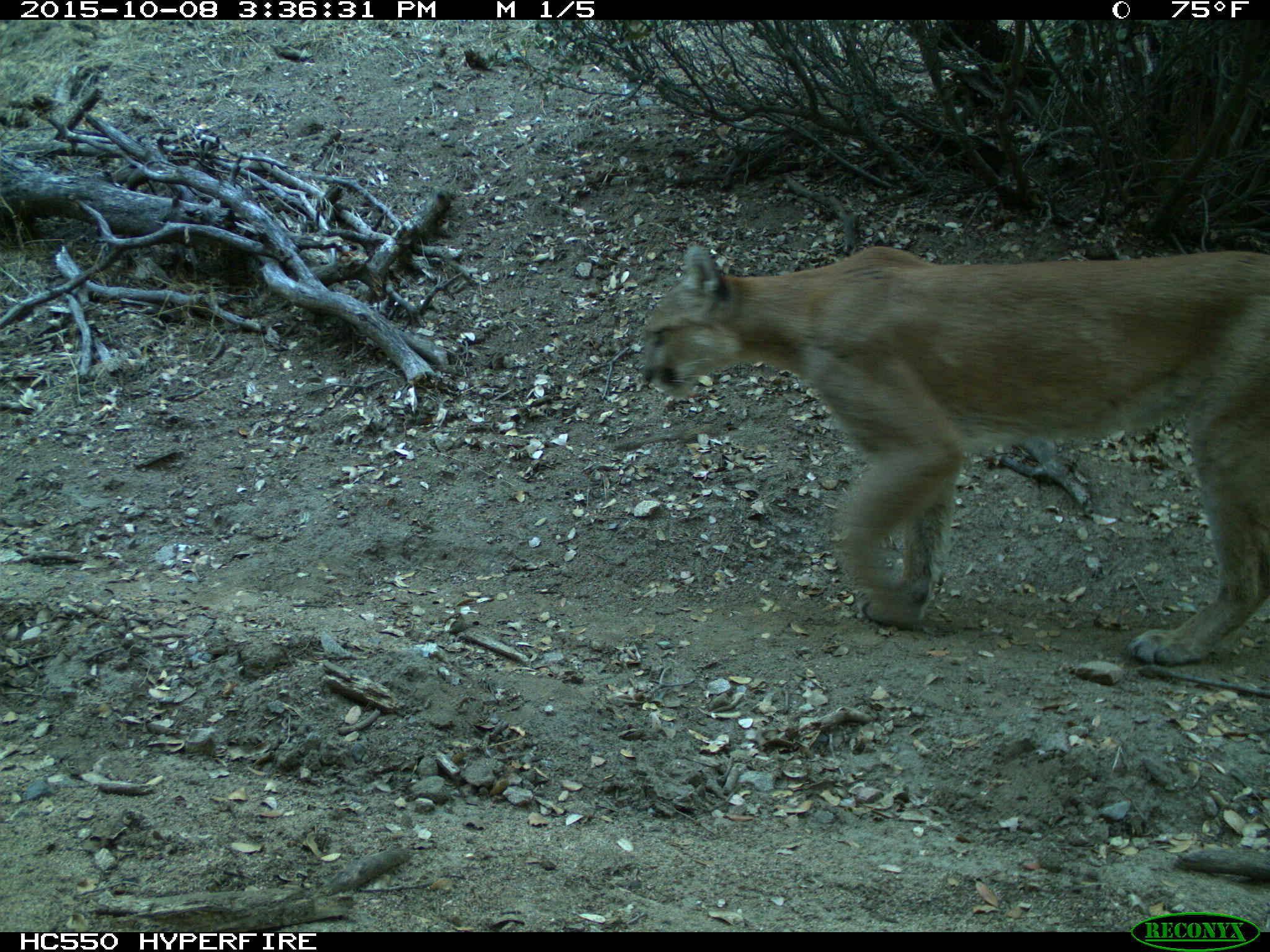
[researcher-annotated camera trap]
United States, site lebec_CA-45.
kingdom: Animalia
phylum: Chordata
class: Mammalia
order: Carnivora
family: Felidae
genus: Puma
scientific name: Puma concolor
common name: mountain lion